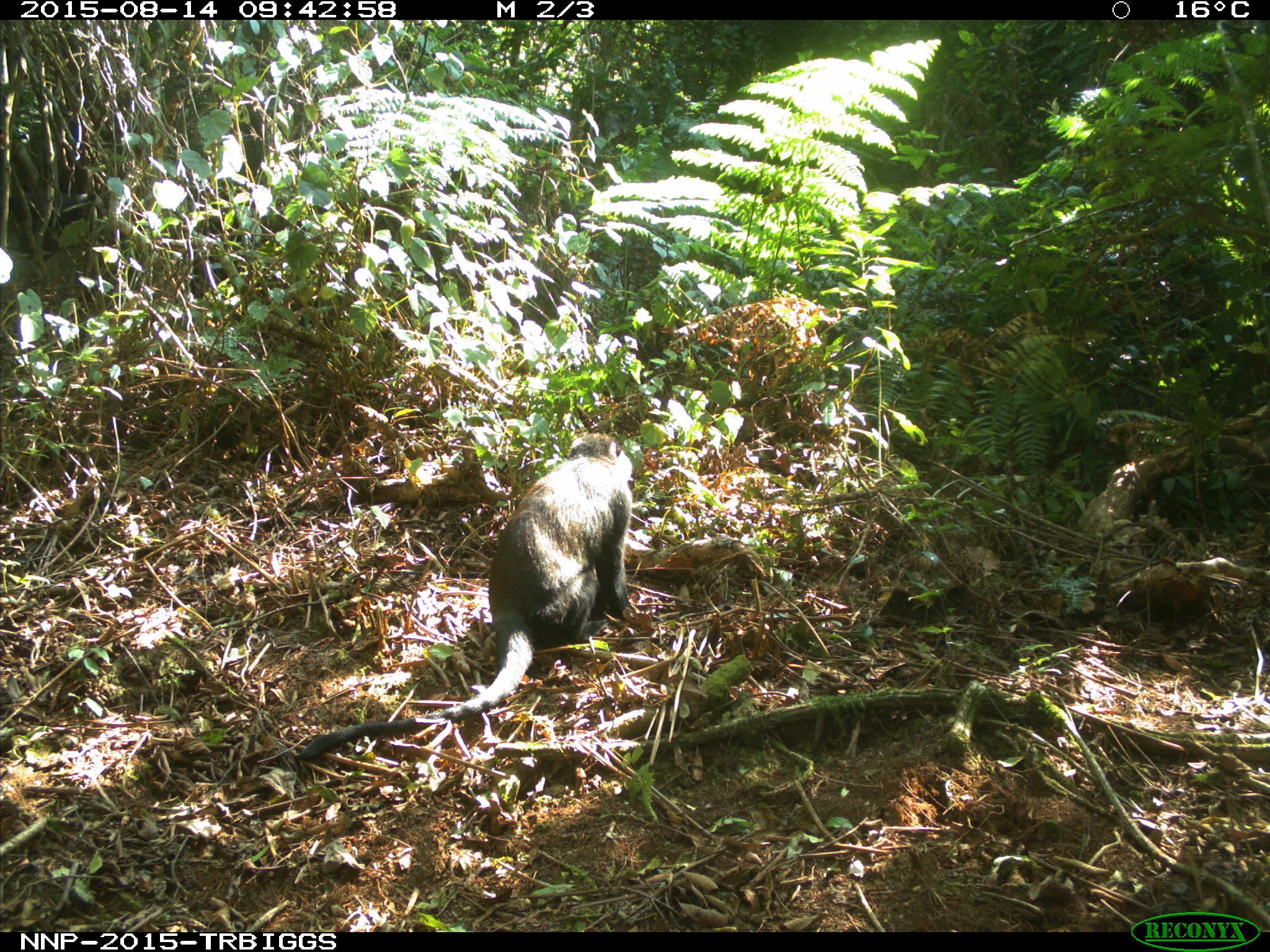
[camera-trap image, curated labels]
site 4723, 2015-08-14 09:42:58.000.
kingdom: Animalia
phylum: Chordata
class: Mammalia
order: Primates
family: Cercopithecidae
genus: Allochrocebus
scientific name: Allochrocebus lhoesti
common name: l'hoest's monkey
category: cercopithecus lhoesti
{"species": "cercopithecus lhoesti (l'hoest's monkey) (Allochrocebus lhoesti)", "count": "1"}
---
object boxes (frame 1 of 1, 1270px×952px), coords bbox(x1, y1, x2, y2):
cercopithecus lhoesti: bbox(294, 430, 633, 761)